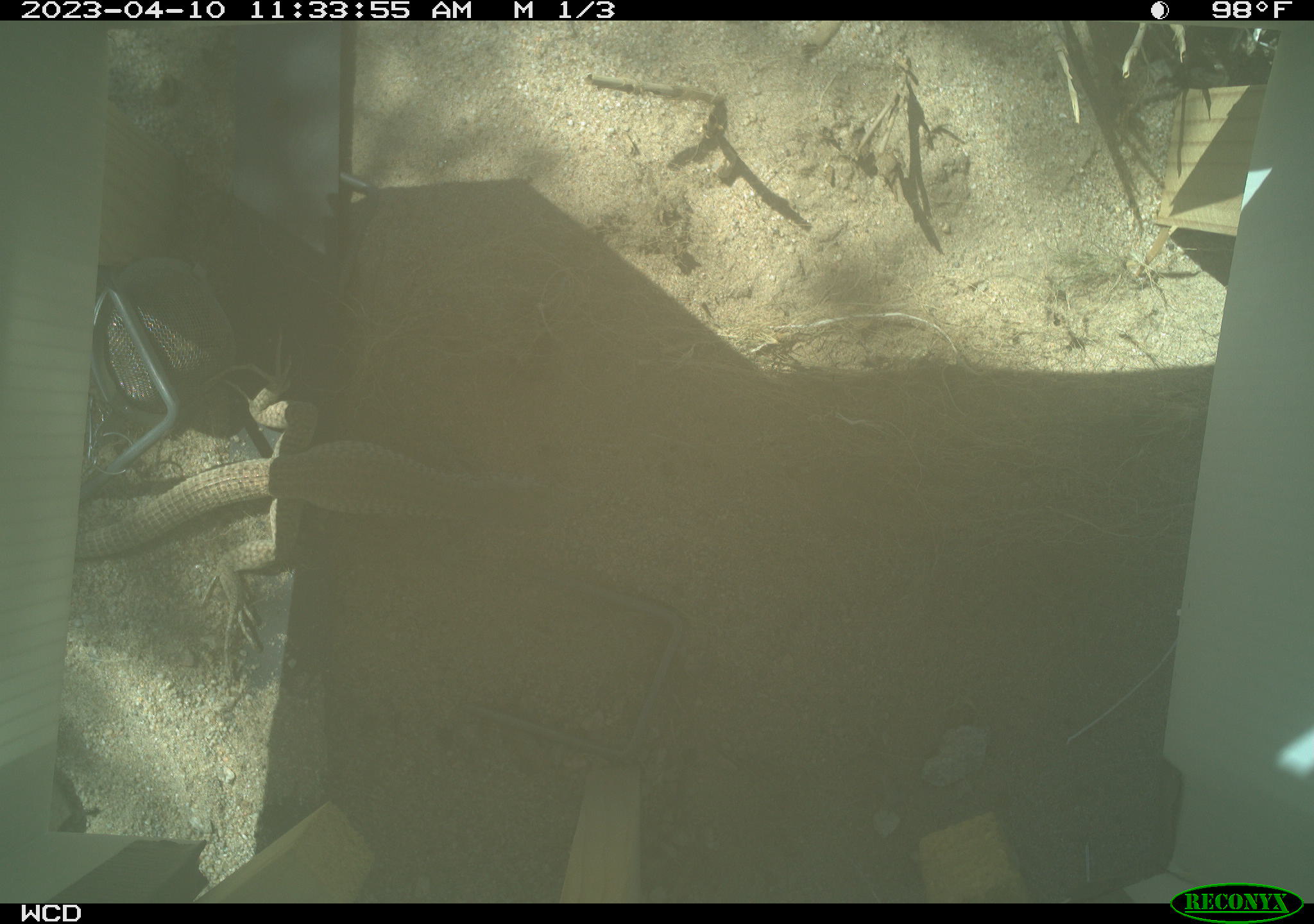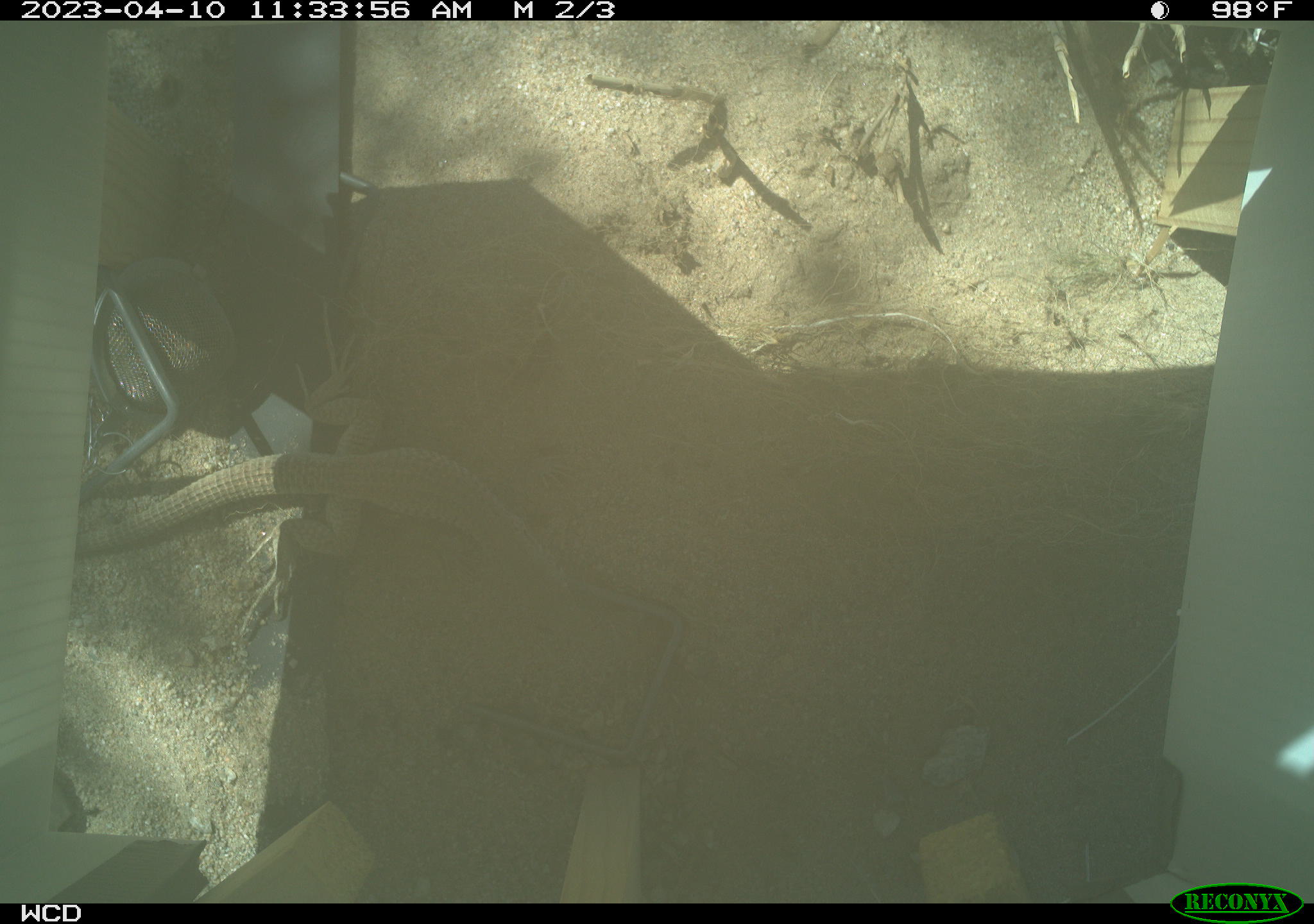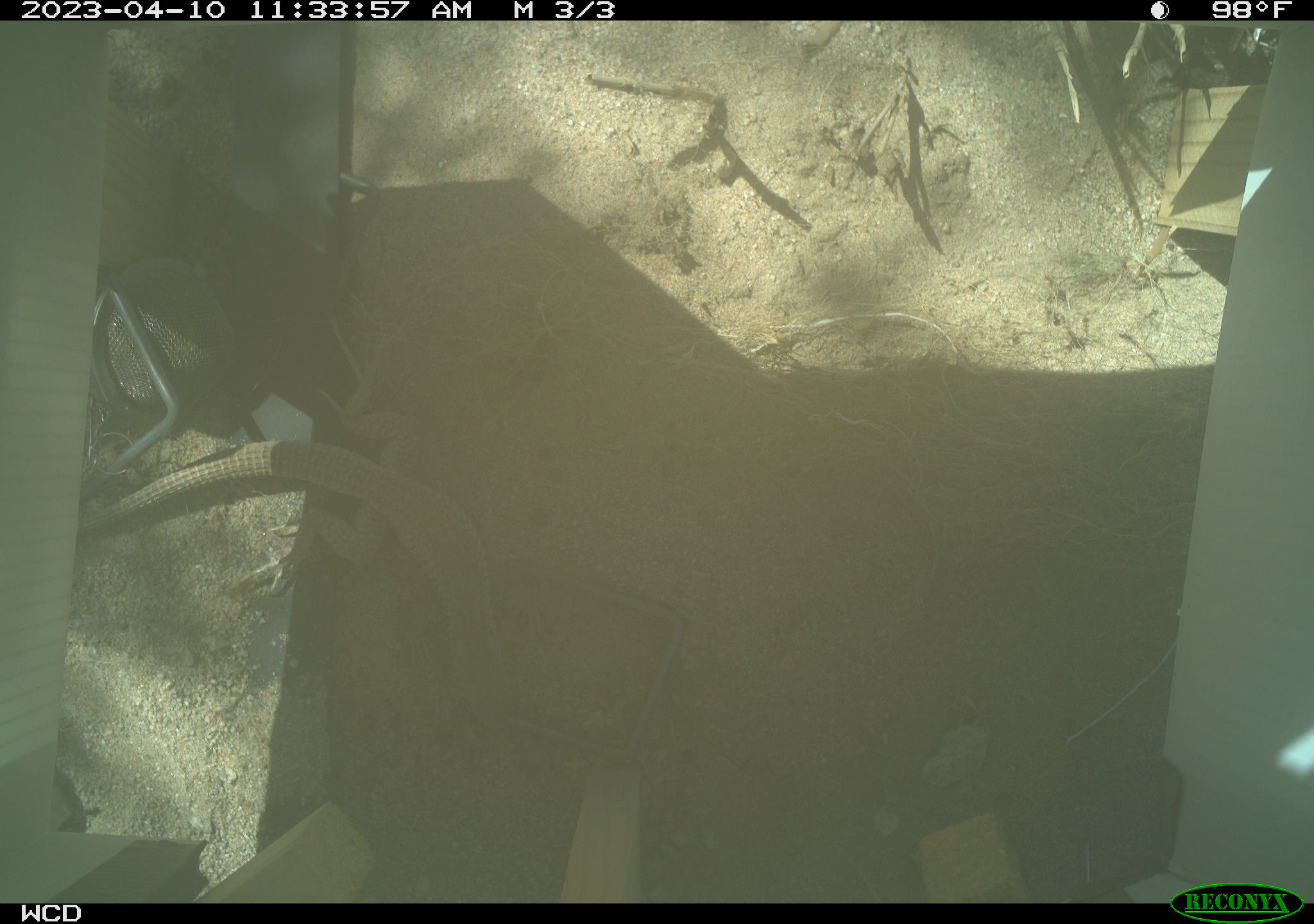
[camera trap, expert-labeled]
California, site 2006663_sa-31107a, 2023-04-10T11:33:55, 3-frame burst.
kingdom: Animalia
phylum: Chordata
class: Reptilia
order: Squamata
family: Teiidae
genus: Aspidoscelis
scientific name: Aspidoscelis tigris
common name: western whiptail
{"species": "western whiptail (Aspidoscelis tigris)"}